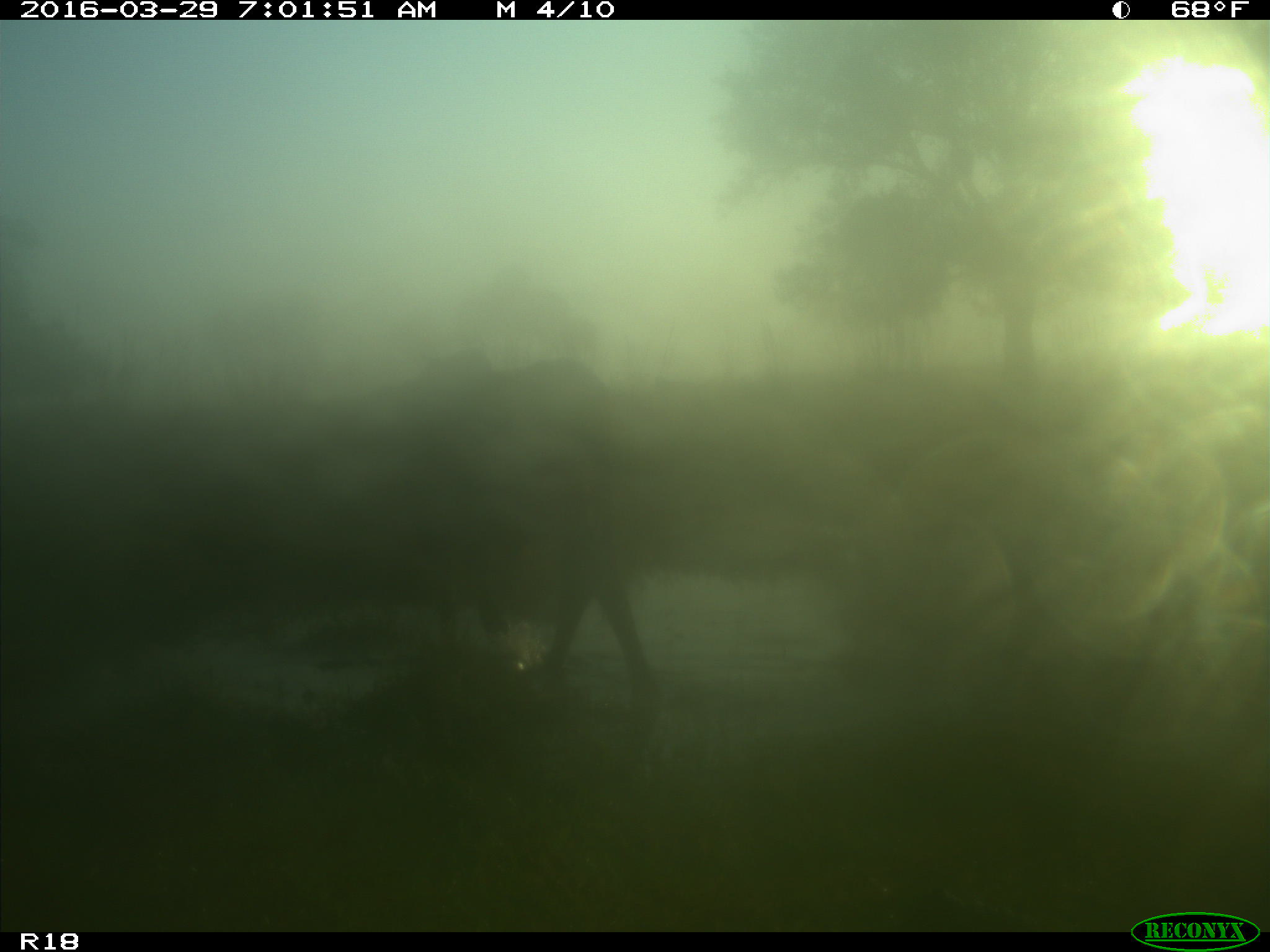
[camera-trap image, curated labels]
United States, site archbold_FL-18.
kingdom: Animalia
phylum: Chordata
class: Mammalia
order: Artiodactyla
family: Bovidae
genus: Bos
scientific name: Bos taurus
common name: domestic cow